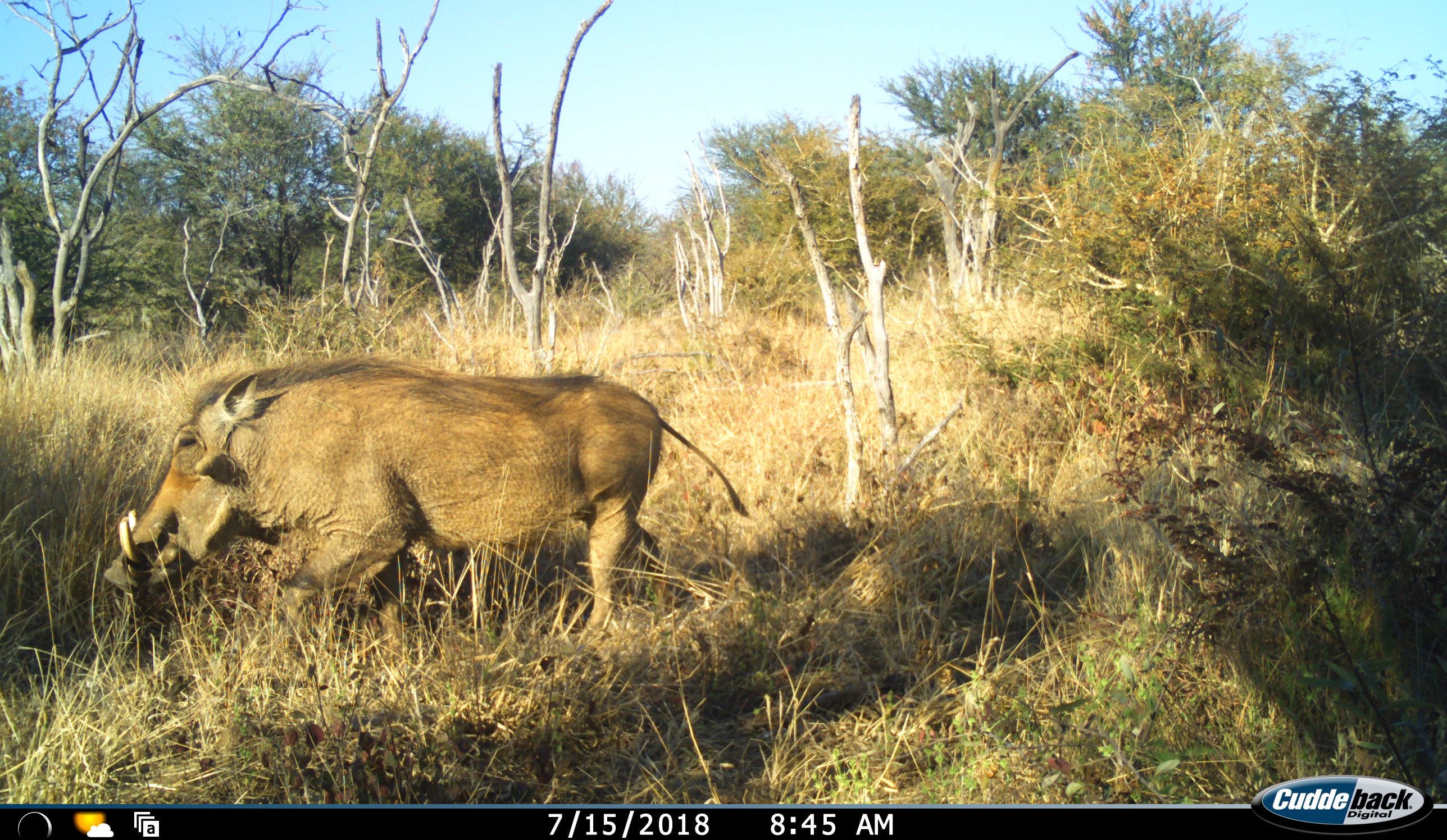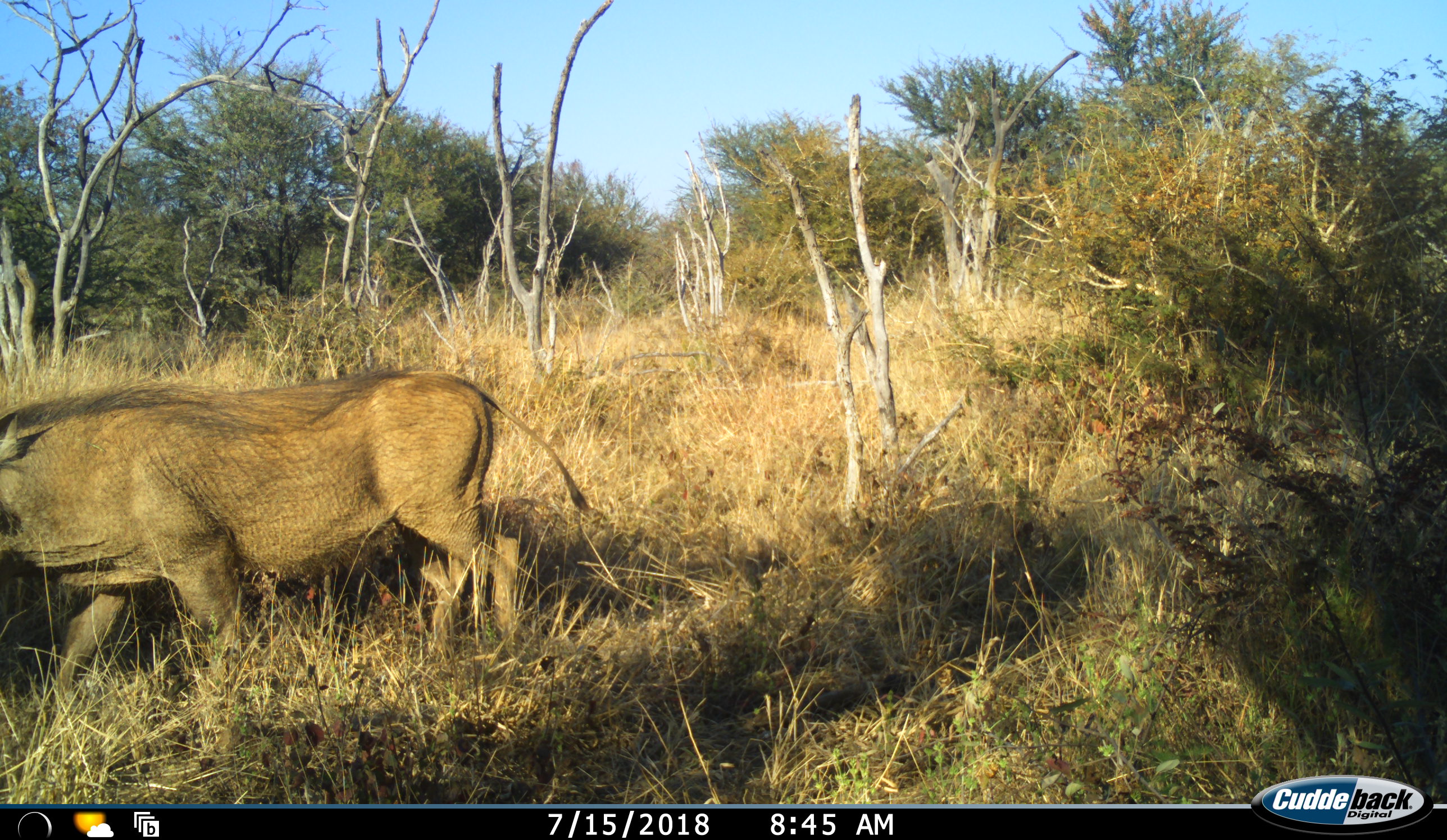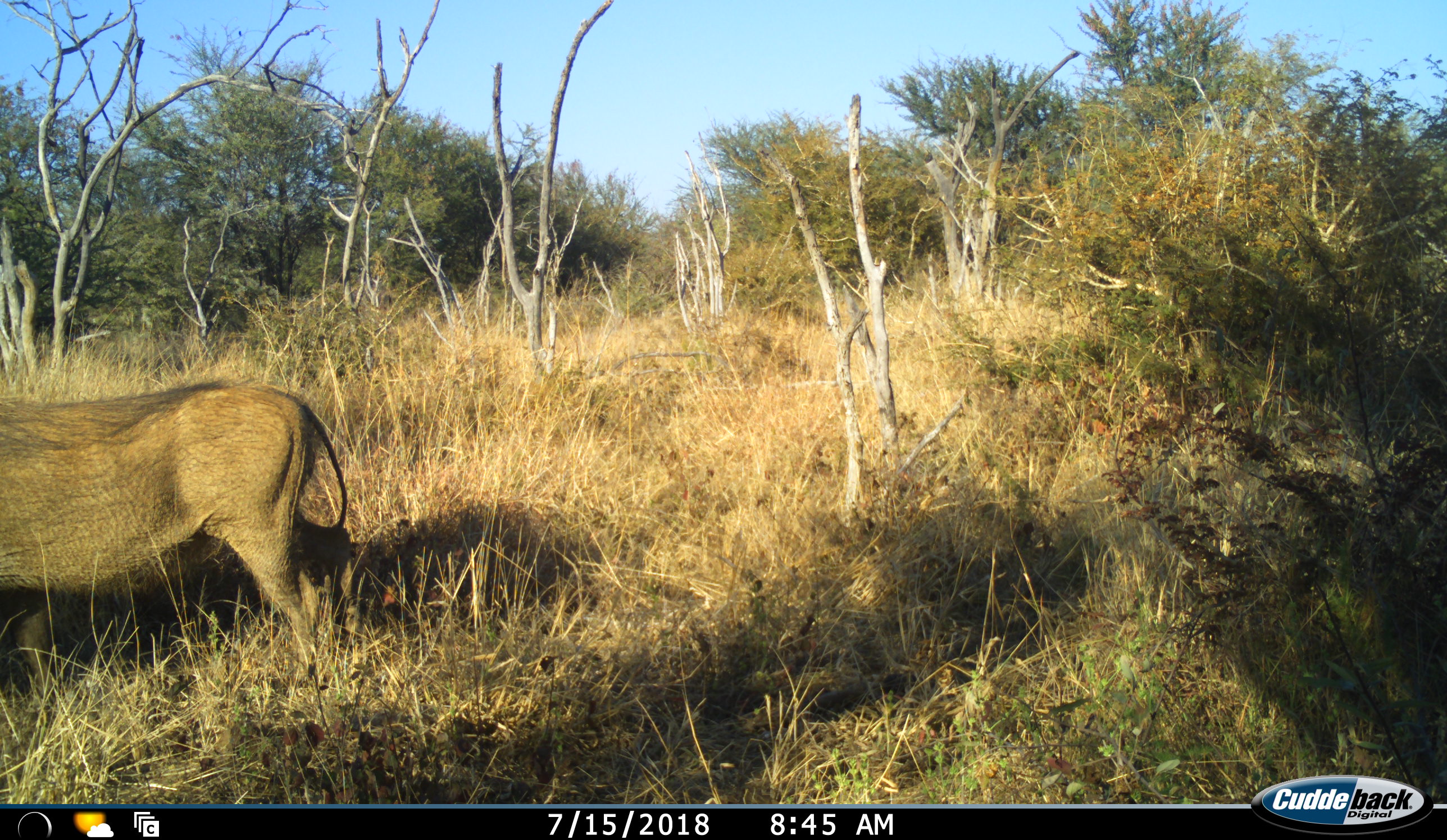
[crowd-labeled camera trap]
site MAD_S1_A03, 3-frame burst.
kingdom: Animalia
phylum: Chordata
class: Mammalia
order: Artiodactyla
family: Suidae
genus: Phacochoerus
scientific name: Phacochoerus africanus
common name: warthog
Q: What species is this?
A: Warthog (Phacochoerus africanus).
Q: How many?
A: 1.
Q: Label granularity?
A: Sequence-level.